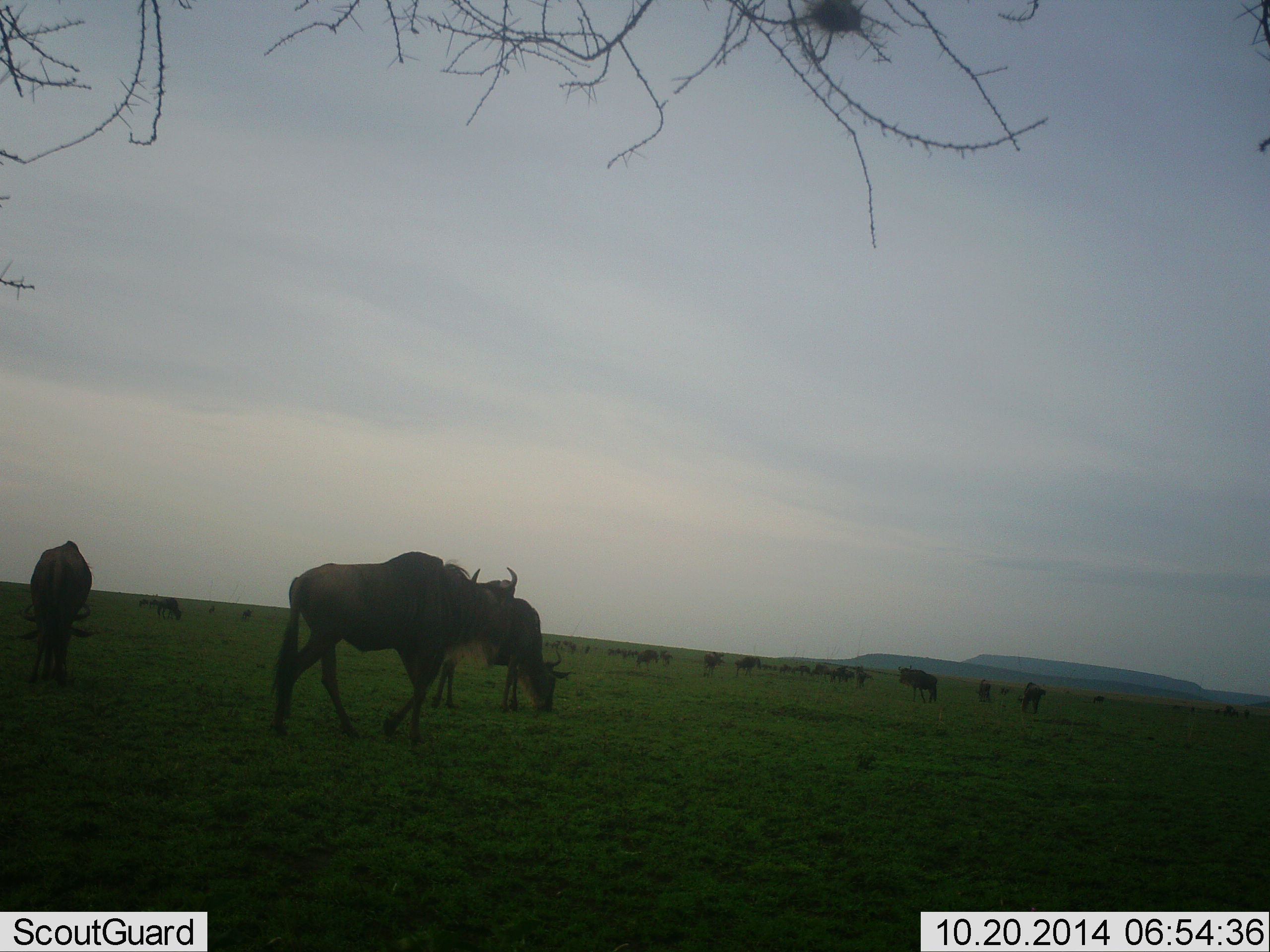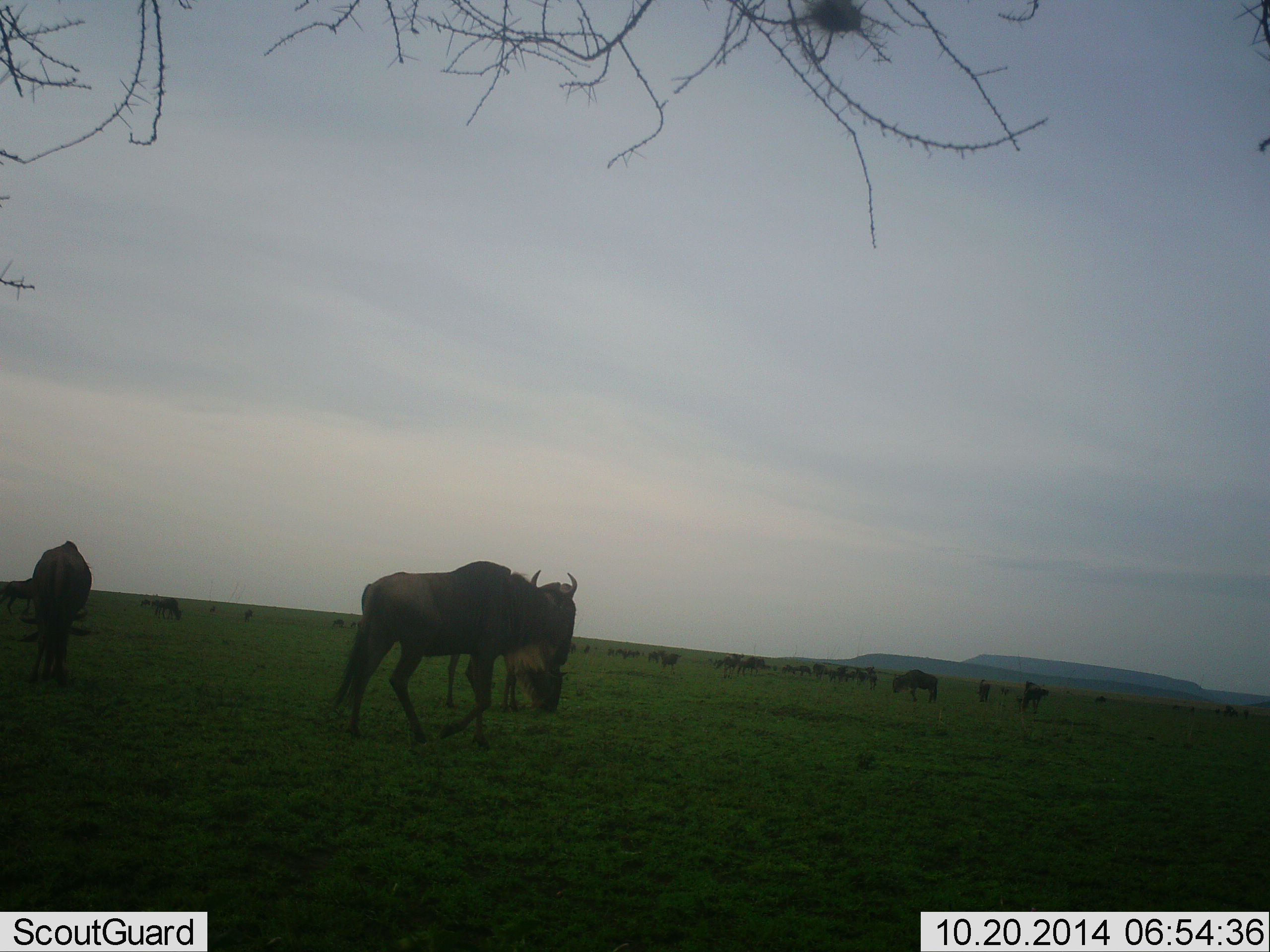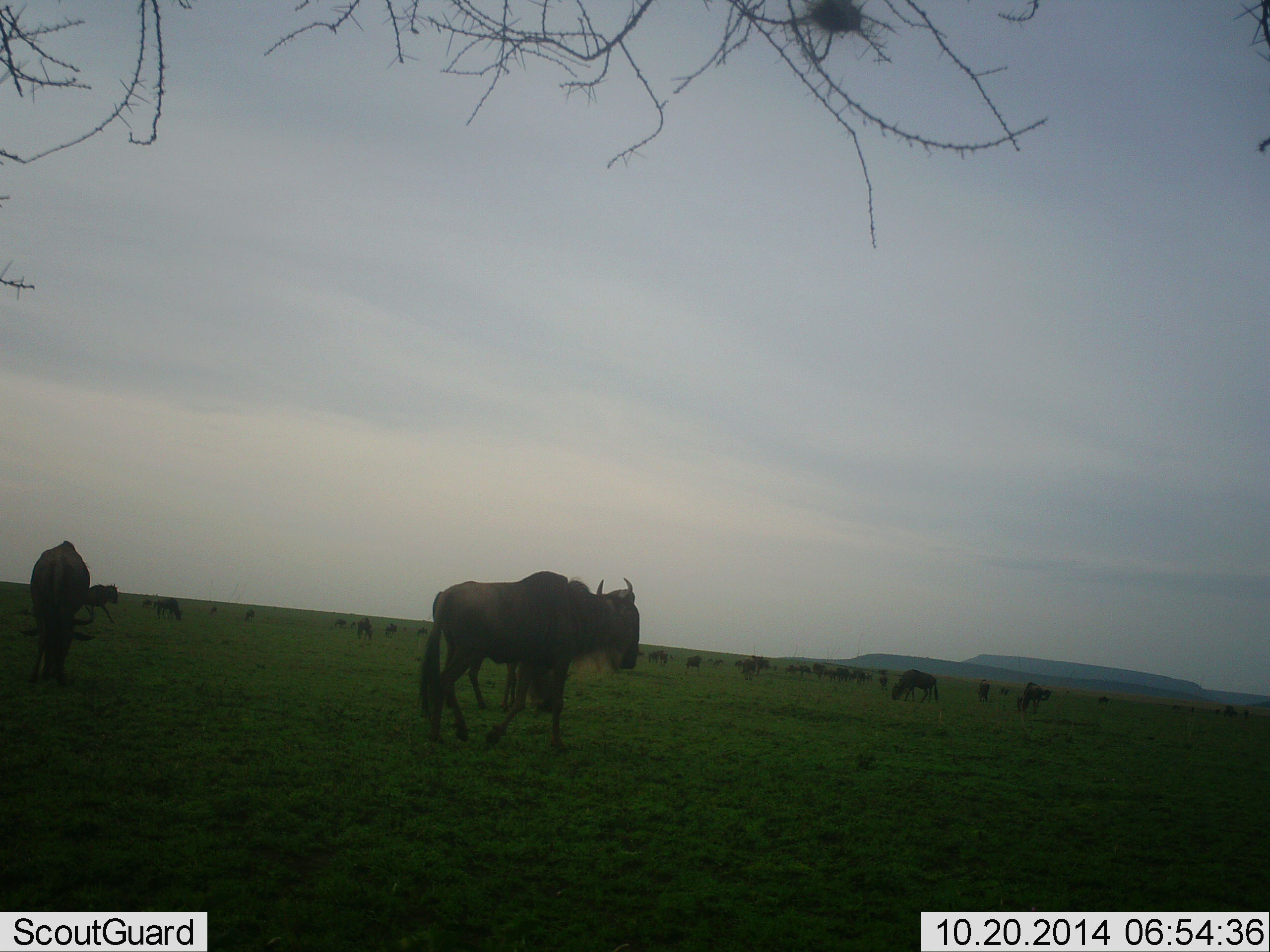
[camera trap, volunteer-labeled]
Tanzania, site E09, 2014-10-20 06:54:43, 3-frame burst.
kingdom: Animalia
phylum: Chordata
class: Mammalia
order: Artiodactyla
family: Bovidae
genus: Connochaetes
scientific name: Connochaetes taurinus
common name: blue wildebeest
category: wildebeest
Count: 11-50.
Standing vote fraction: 80%.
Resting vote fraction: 10%.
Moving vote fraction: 100%.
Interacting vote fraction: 0%.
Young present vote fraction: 0%.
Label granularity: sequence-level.